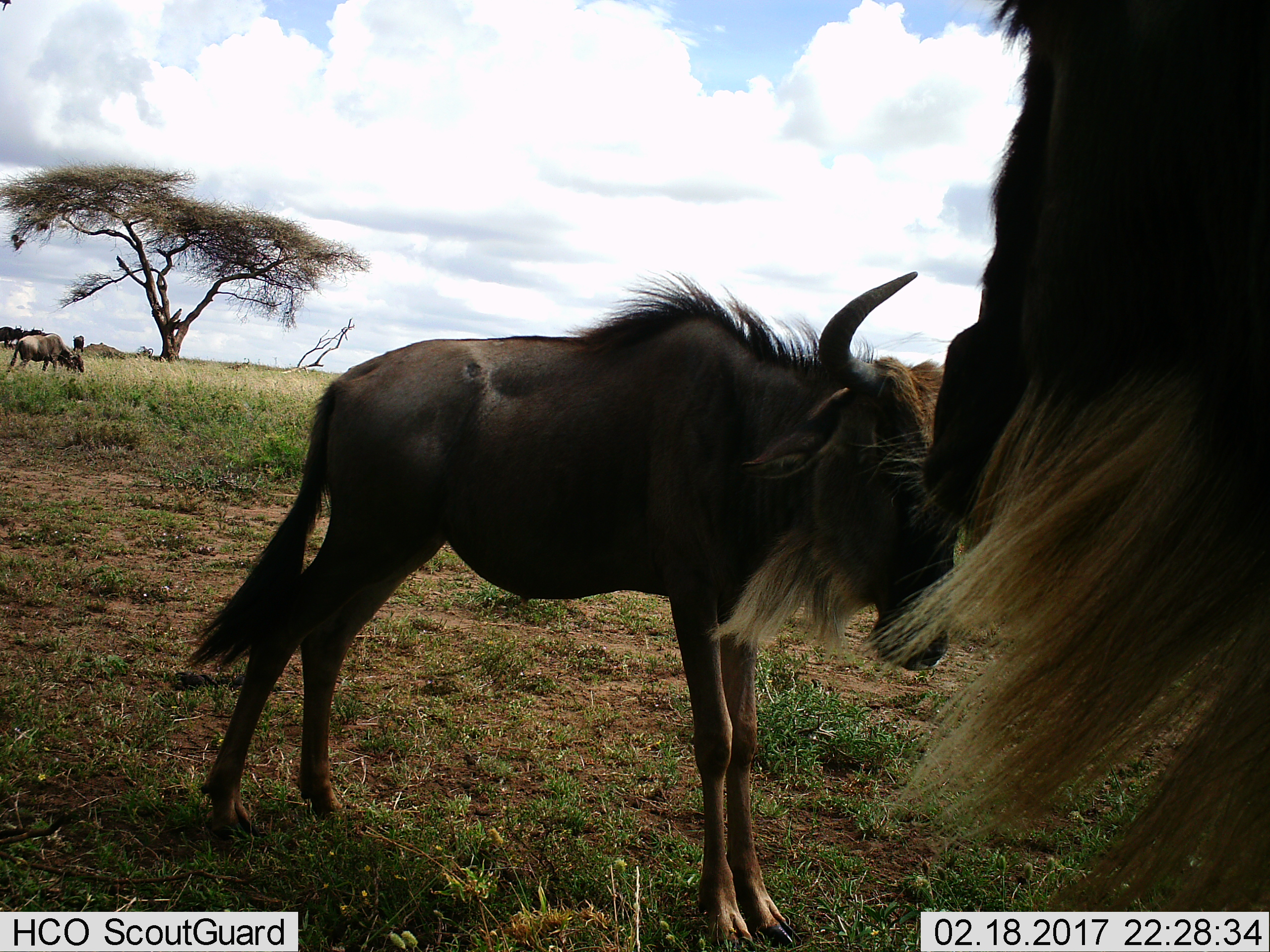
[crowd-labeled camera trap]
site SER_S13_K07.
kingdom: Animalia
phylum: Chordata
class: Mammalia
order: Artiodactyla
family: Bovidae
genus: Connochaetes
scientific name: Connochaetes taurinus taurinus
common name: blue wildebeest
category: wildebeestblue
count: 3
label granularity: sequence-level